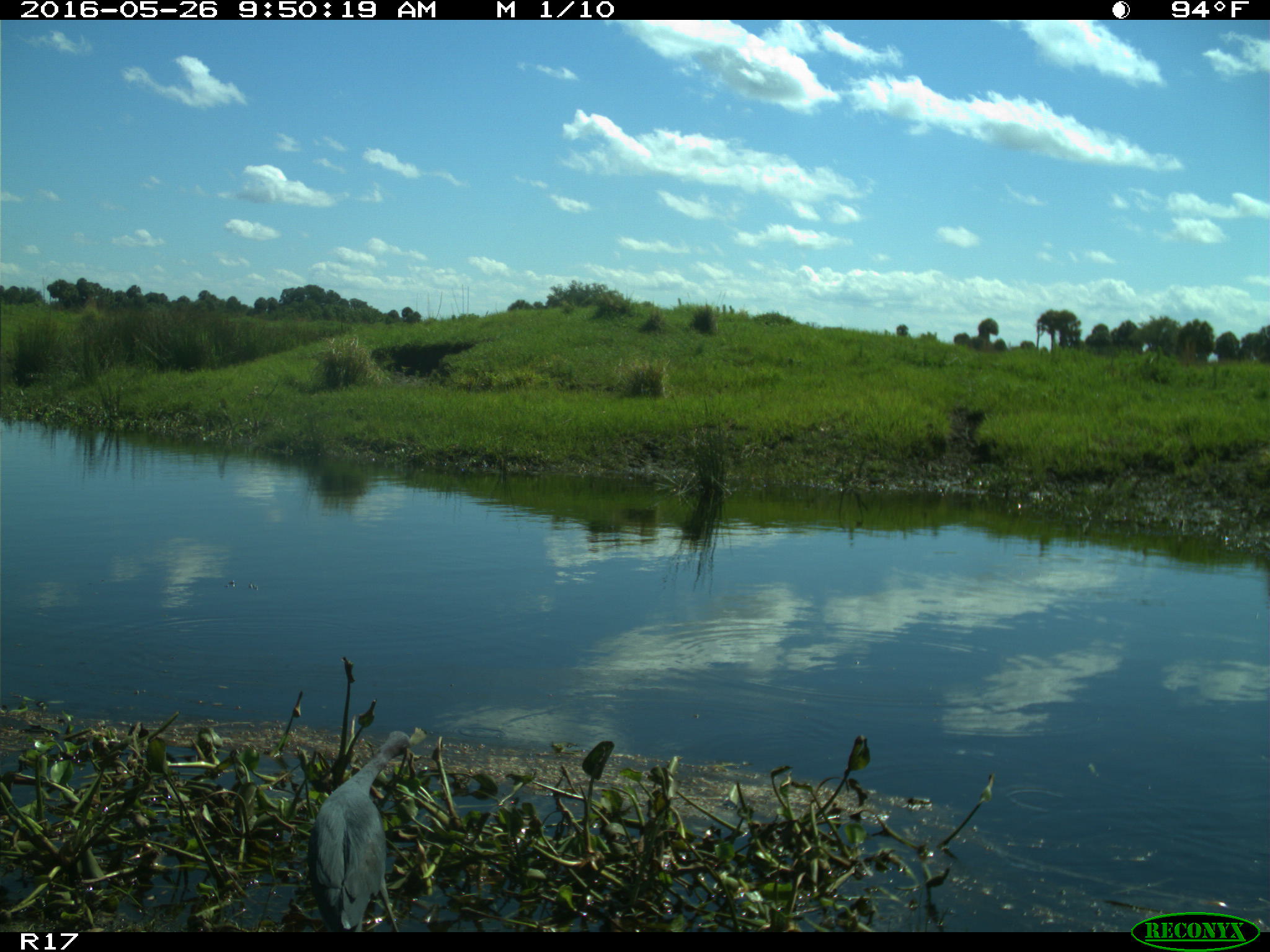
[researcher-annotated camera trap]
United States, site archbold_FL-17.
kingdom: Animalia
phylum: Chordata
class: Aves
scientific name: Aves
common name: birds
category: unidentified bird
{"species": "unidentified bird (birds) (Aves)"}